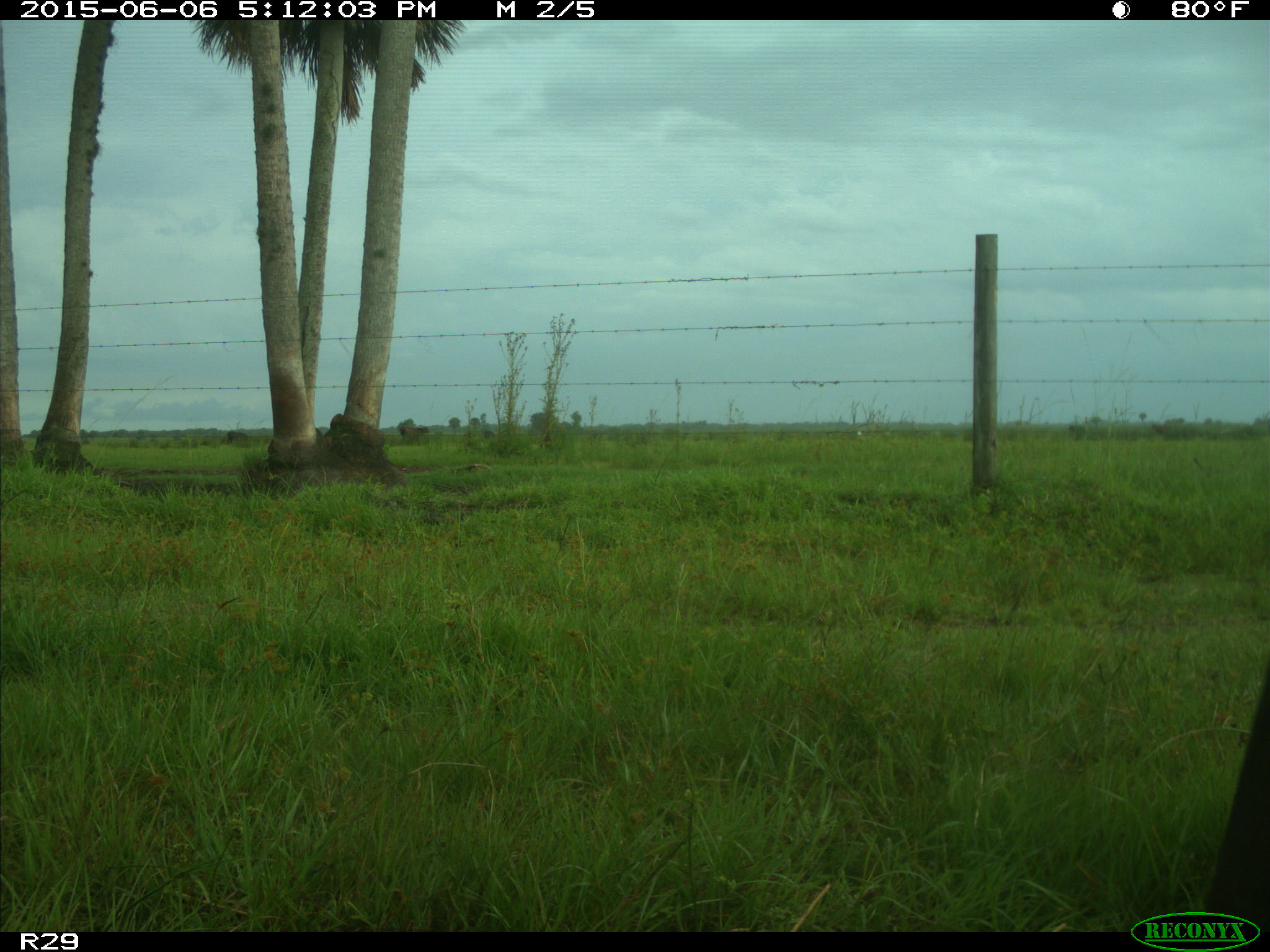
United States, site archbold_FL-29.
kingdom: Animalia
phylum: Chordata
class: Mammalia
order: Artiodactyla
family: Bovidae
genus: Bos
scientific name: Bos taurus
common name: domestic cow